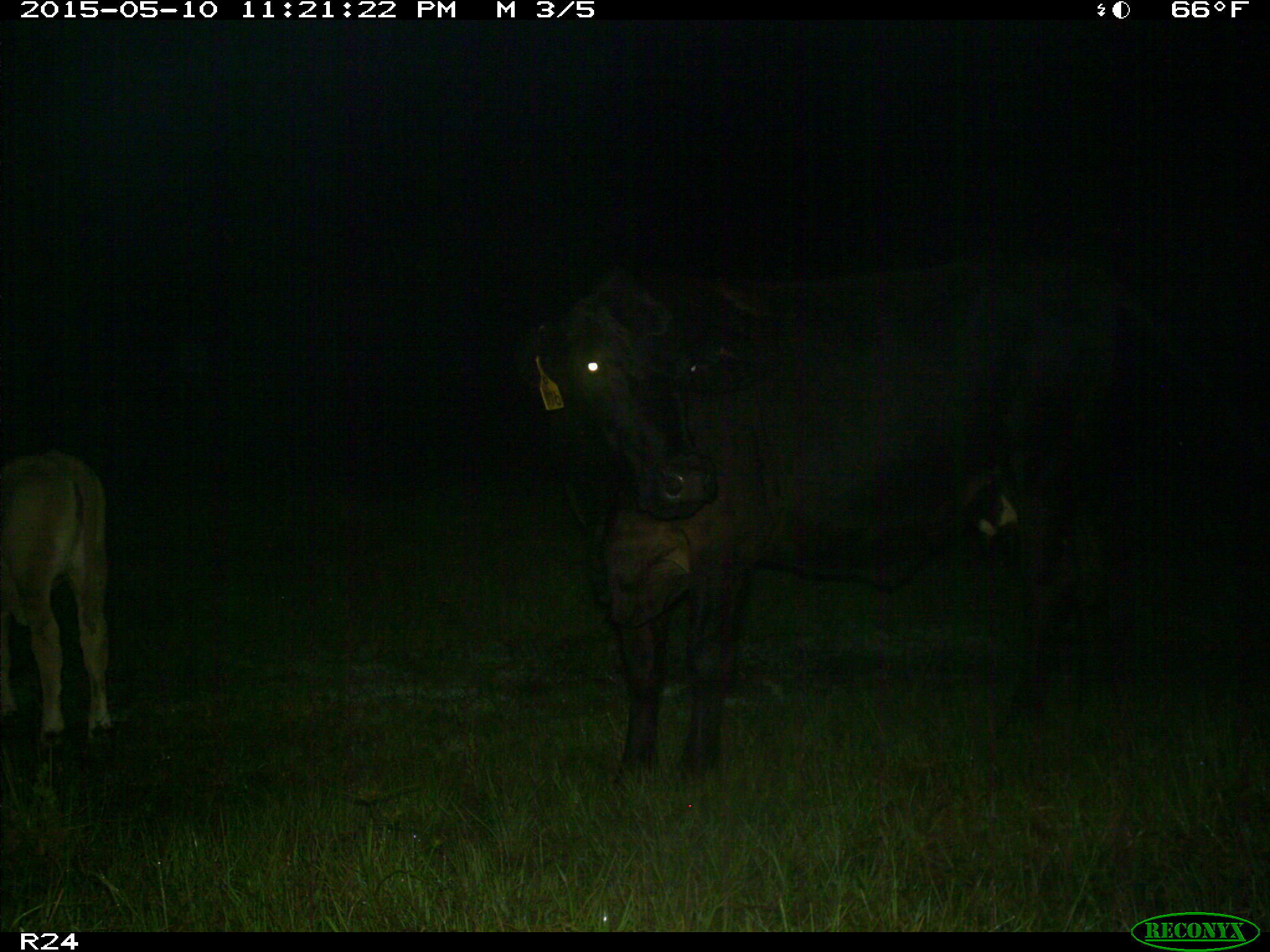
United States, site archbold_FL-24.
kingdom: Animalia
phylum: Chordata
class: Mammalia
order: Artiodactyla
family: Bovidae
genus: Bos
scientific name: Bos taurus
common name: domestic cow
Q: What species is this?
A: Bos taurus (domestic cow).